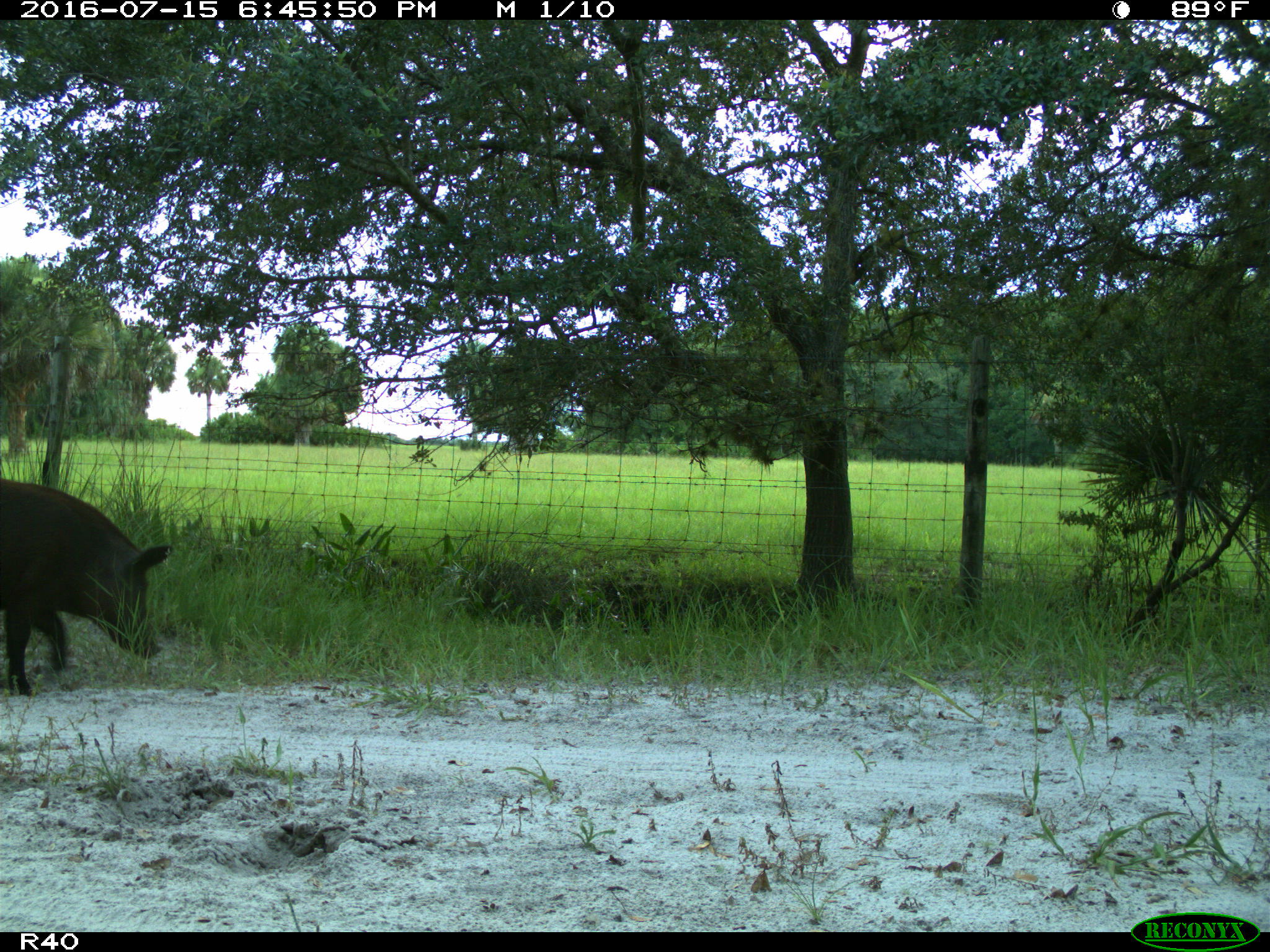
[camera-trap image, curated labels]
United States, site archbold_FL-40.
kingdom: Animalia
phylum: Chordata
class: Mammalia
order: Artiodactyla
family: Suidae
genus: Sus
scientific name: Sus scrofa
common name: wild boar